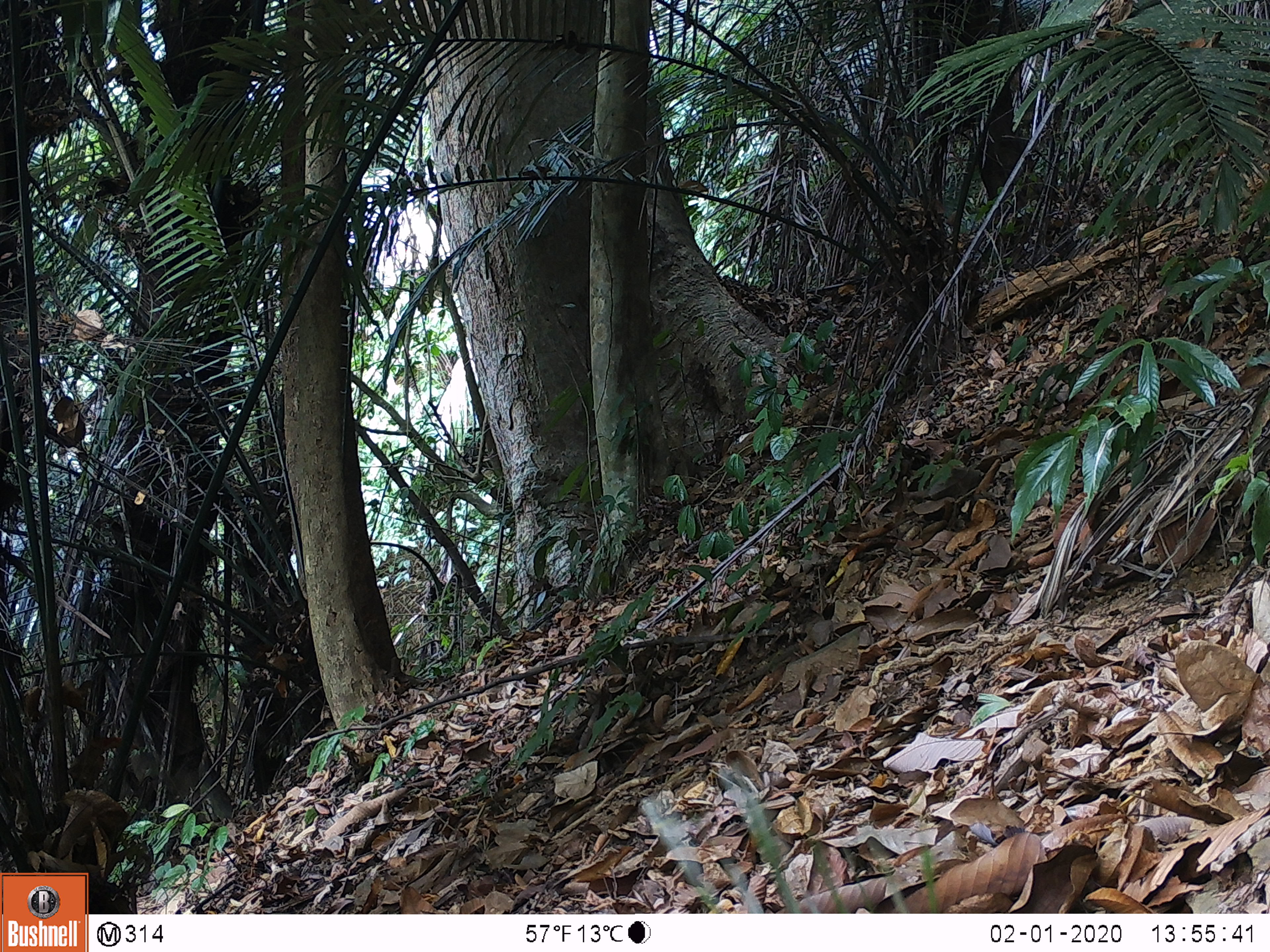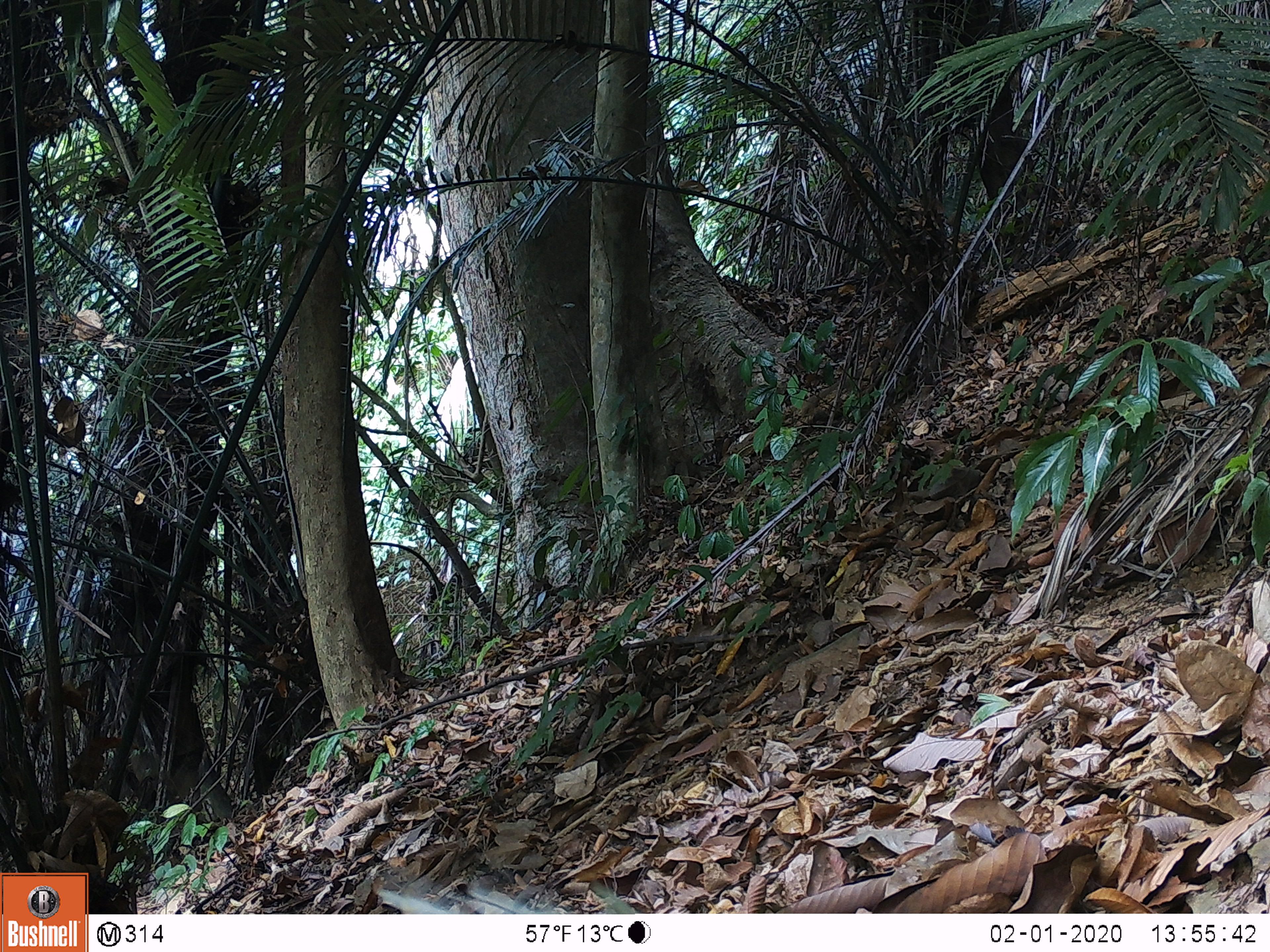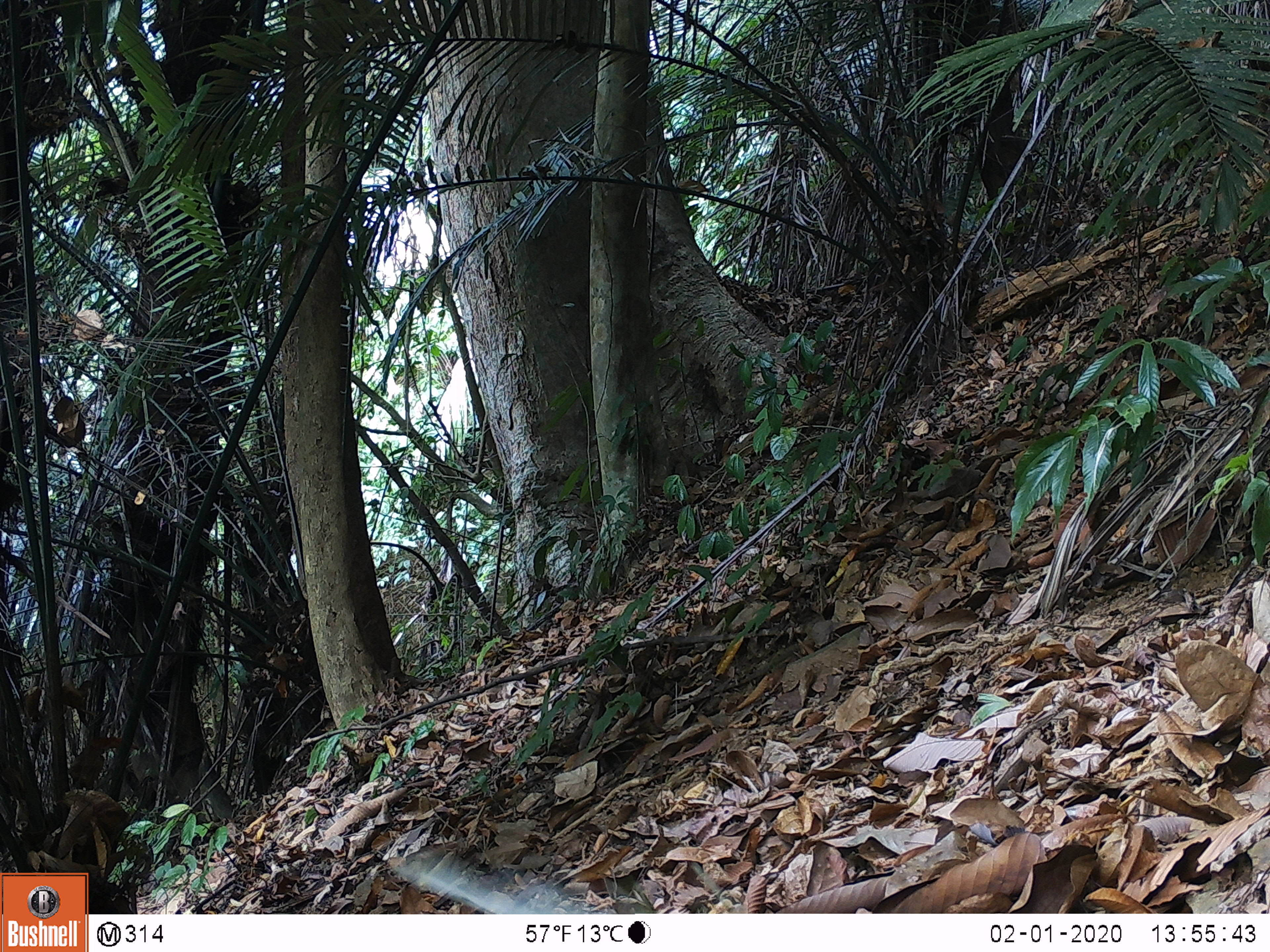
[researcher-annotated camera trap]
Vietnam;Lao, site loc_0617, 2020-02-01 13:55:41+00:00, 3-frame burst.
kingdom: Animalia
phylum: Chordata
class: Mammalia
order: Artiodactyla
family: Suidae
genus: Sus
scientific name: Sus scrofa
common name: eurasian wild pig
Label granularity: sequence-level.